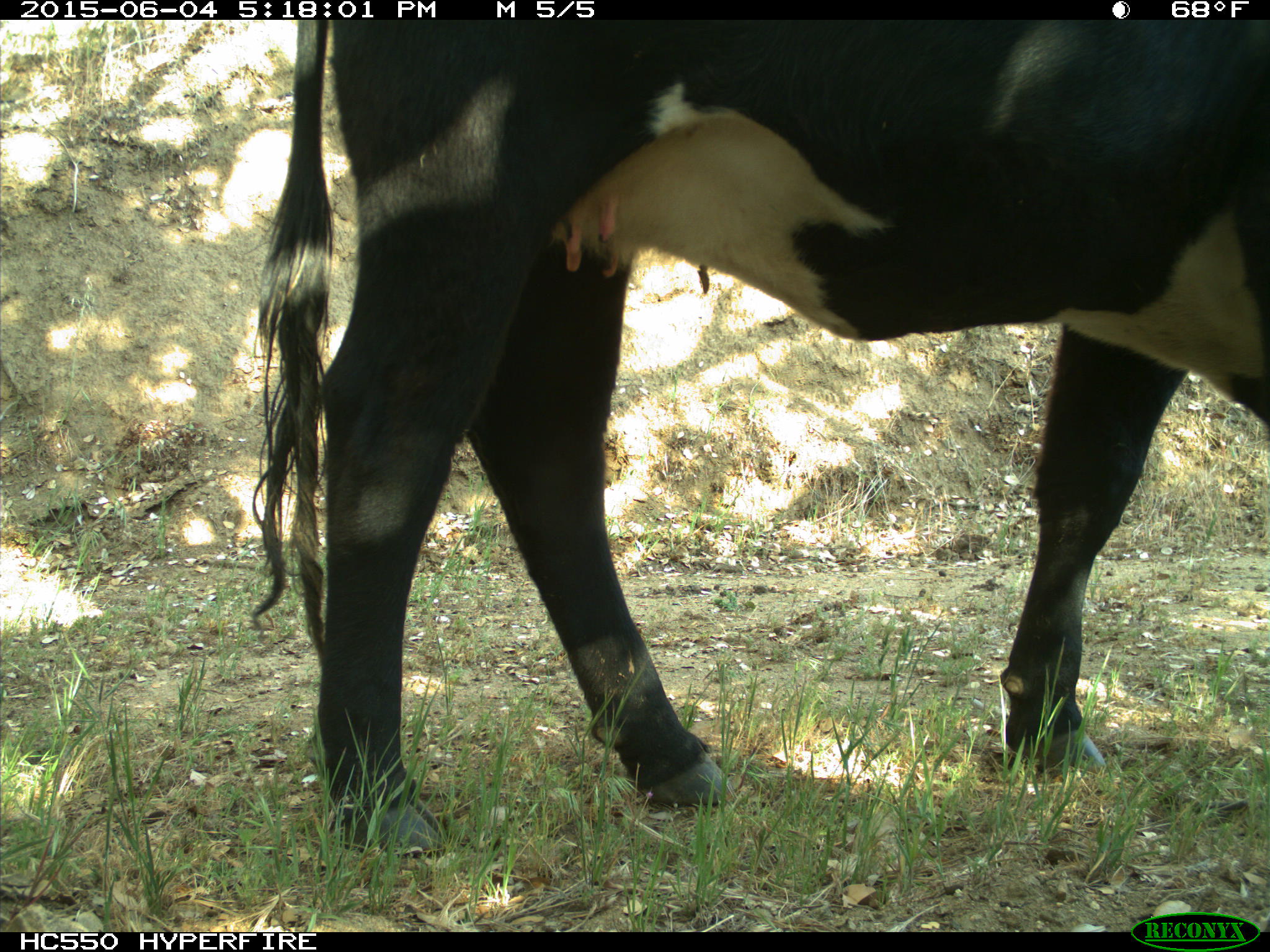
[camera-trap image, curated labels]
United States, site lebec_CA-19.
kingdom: Animalia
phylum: Chordata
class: Mammalia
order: Artiodactyla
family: Bovidae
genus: Bos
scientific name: Bos taurus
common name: domestic cow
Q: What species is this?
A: Bos taurus (domestic cow).